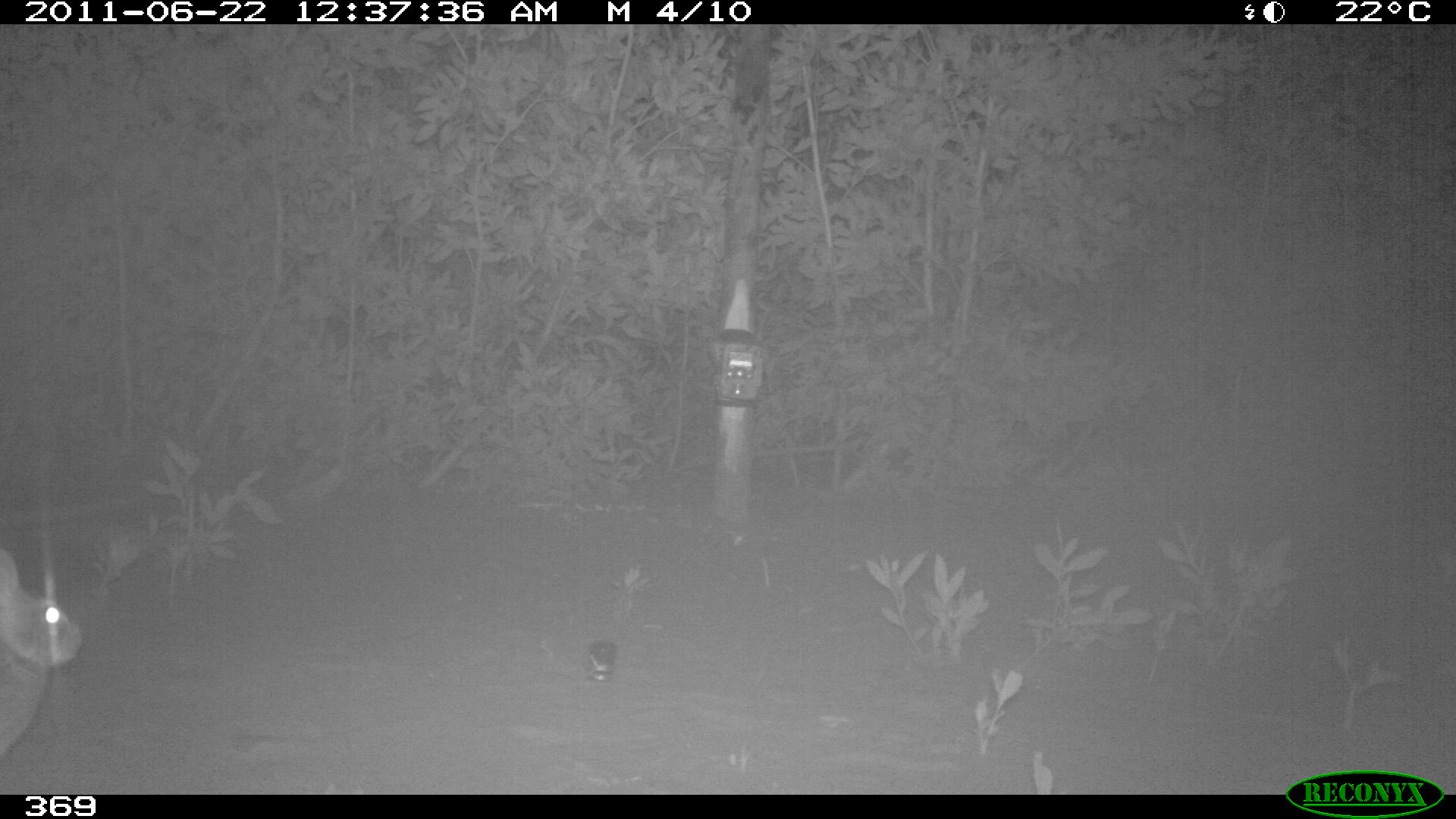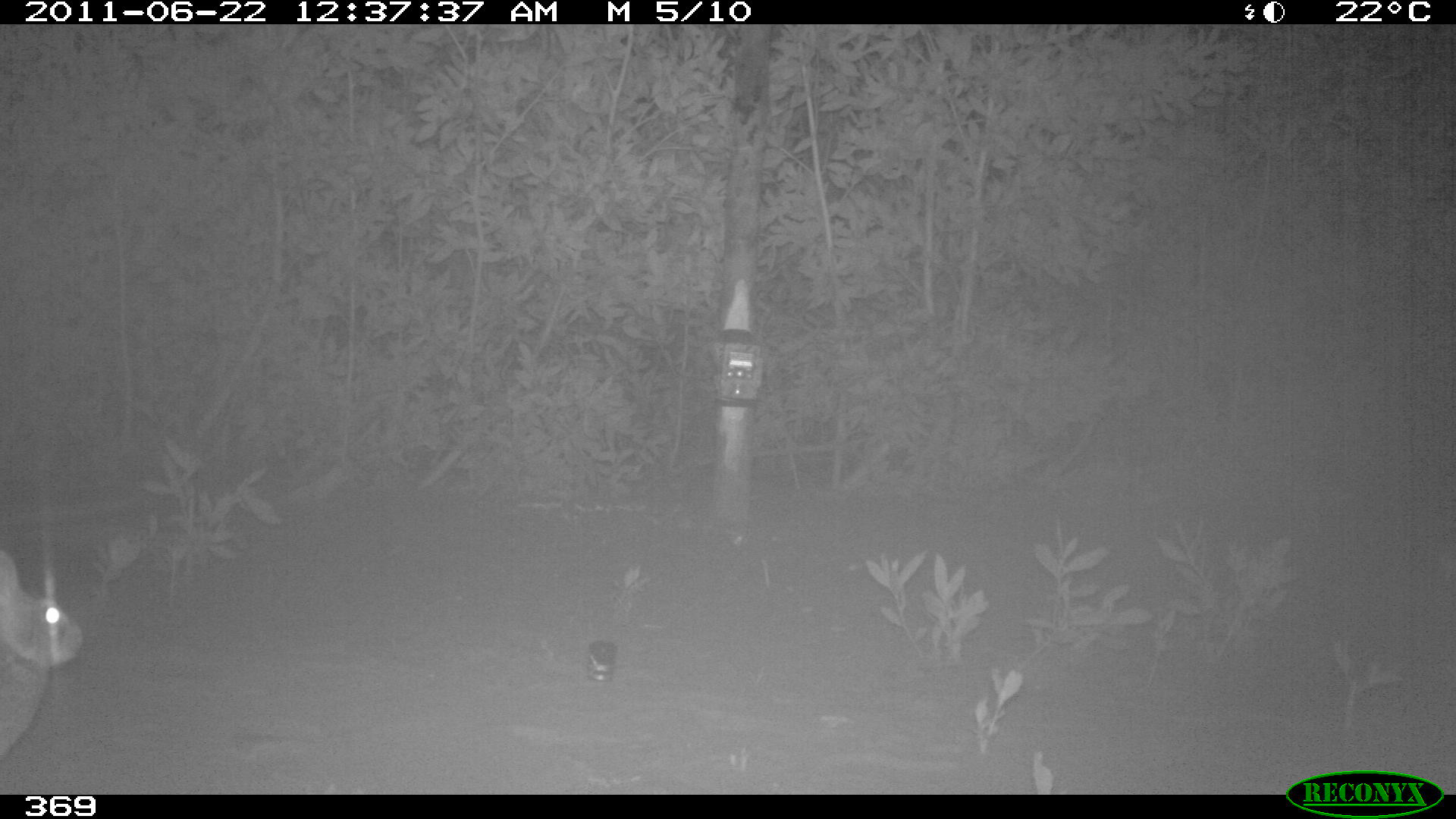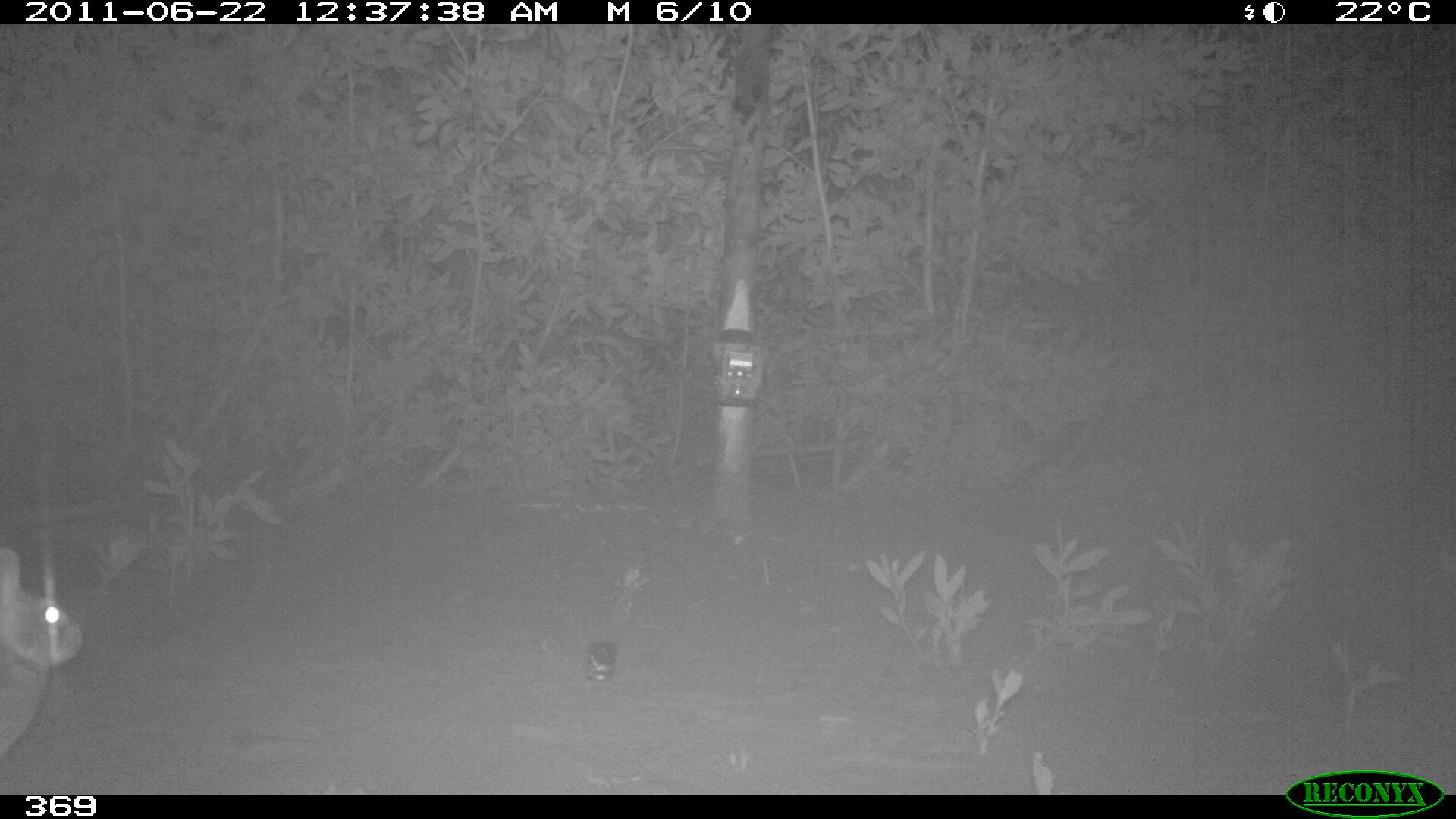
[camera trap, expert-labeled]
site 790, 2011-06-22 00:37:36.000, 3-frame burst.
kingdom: Animalia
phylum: Chordata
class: Mammalia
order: Lagomorpha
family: Leporidae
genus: Sylvilagus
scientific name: Sylvilagus brasiliensis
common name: tapeti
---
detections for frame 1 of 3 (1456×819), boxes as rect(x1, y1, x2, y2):
sylvilagus brasiliensis: rect(0, 549, 78, 752)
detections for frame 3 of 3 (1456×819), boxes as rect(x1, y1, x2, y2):
sylvilagus brasiliensis: rect(0, 548, 80, 752)